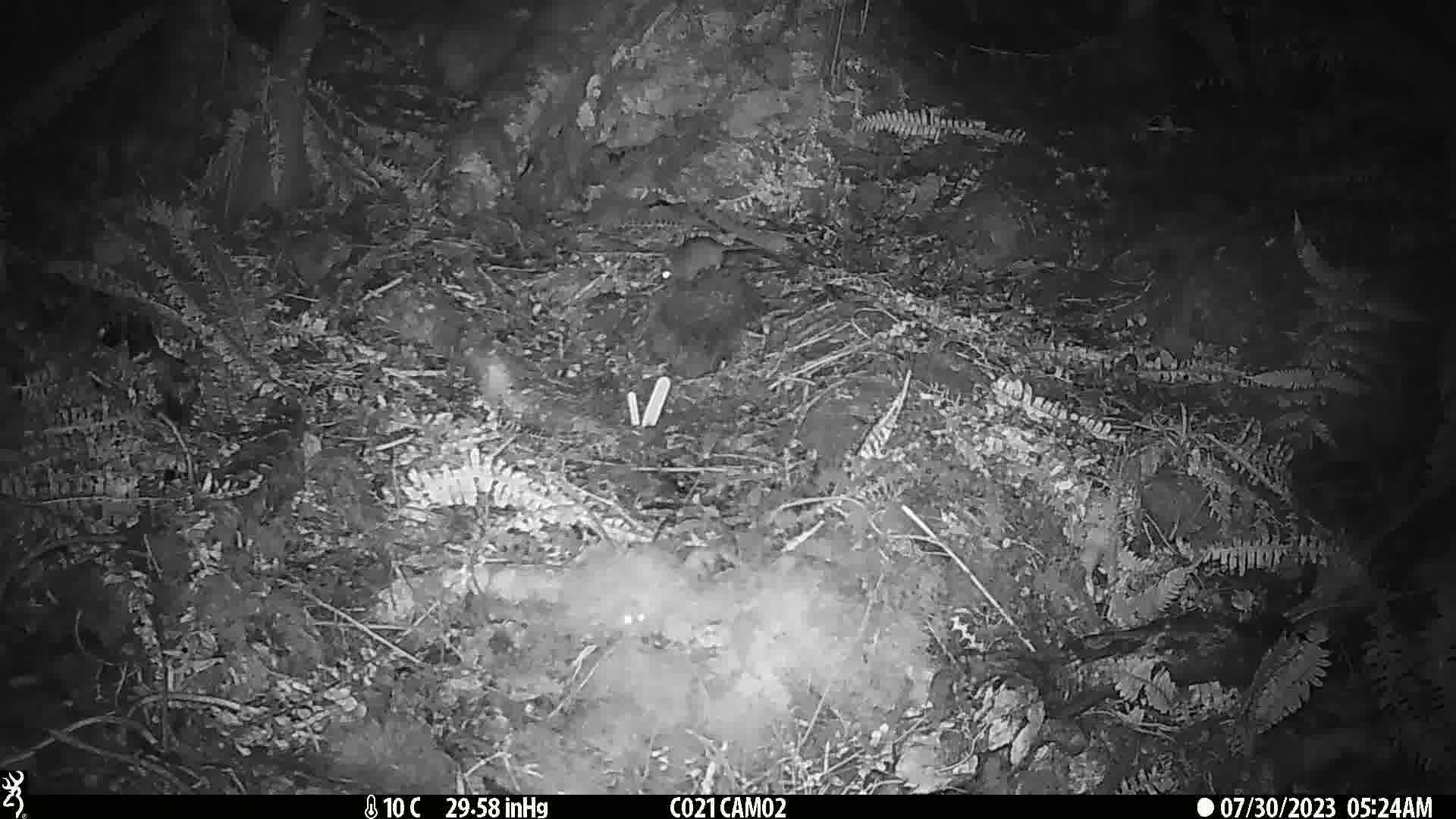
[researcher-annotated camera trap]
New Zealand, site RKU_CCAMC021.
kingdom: Animalia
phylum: Chordata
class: Mammalia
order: Rodentia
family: Muridae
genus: Rattus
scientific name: Rattus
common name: rat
Rat (Rattus).